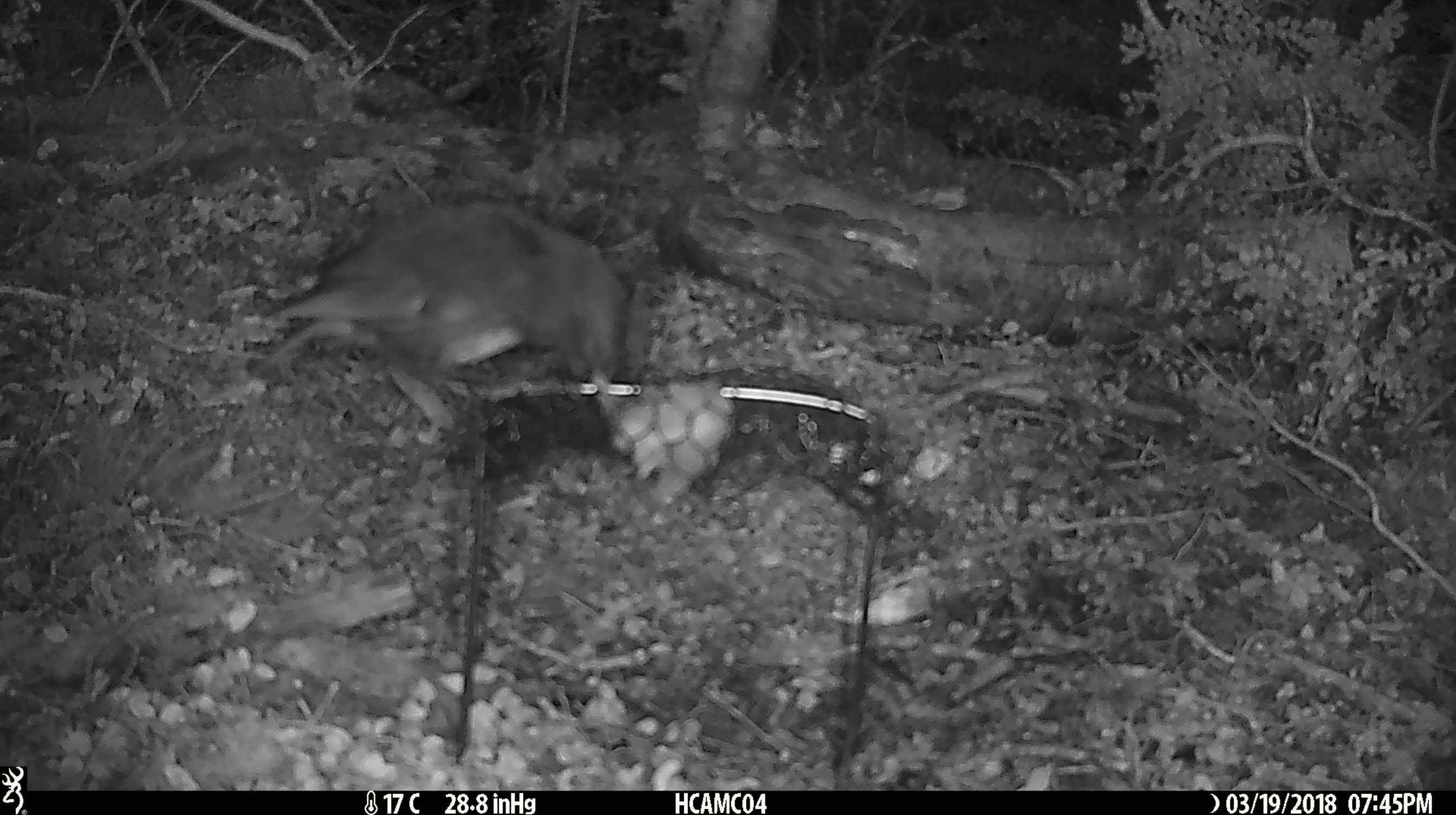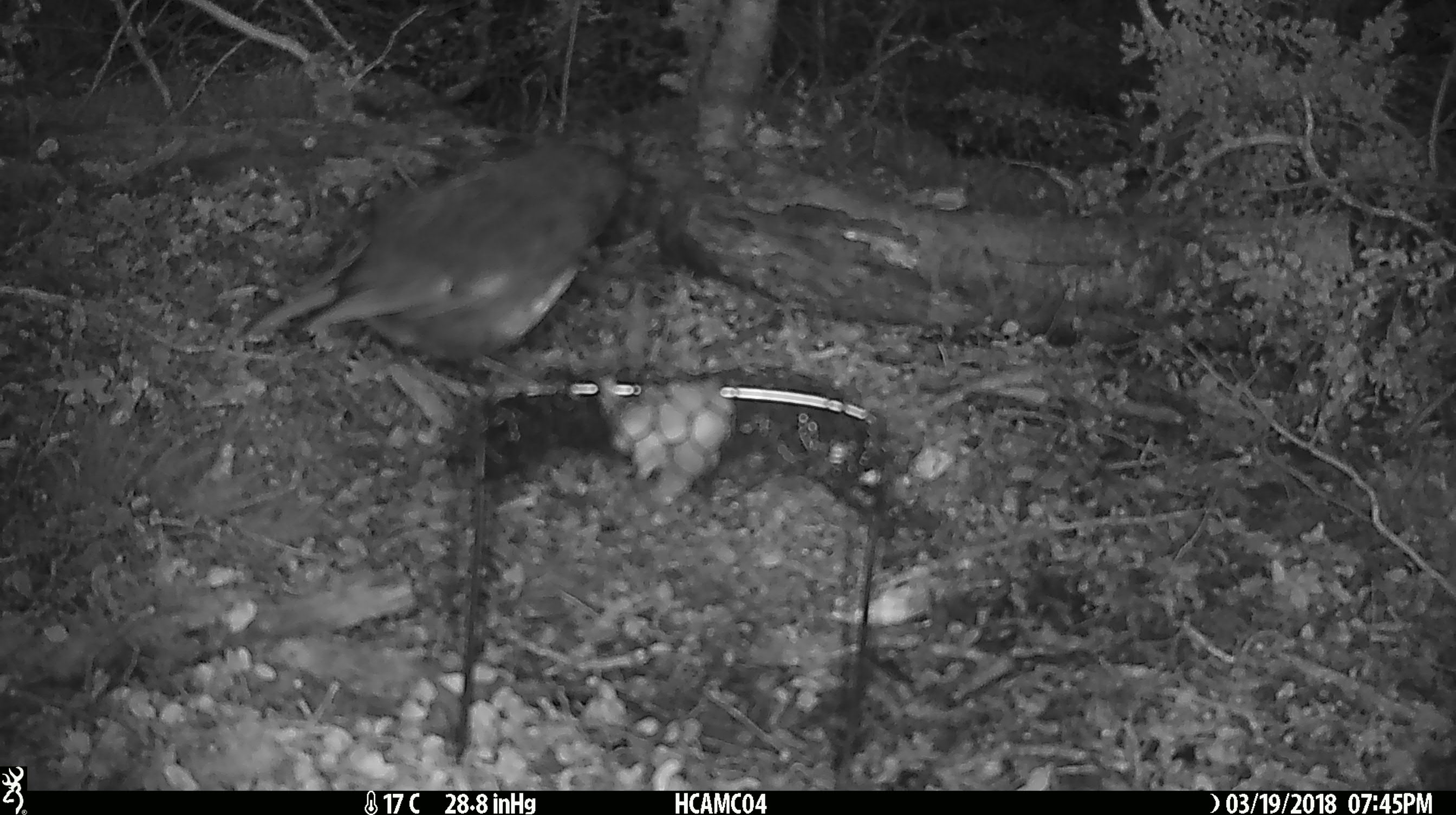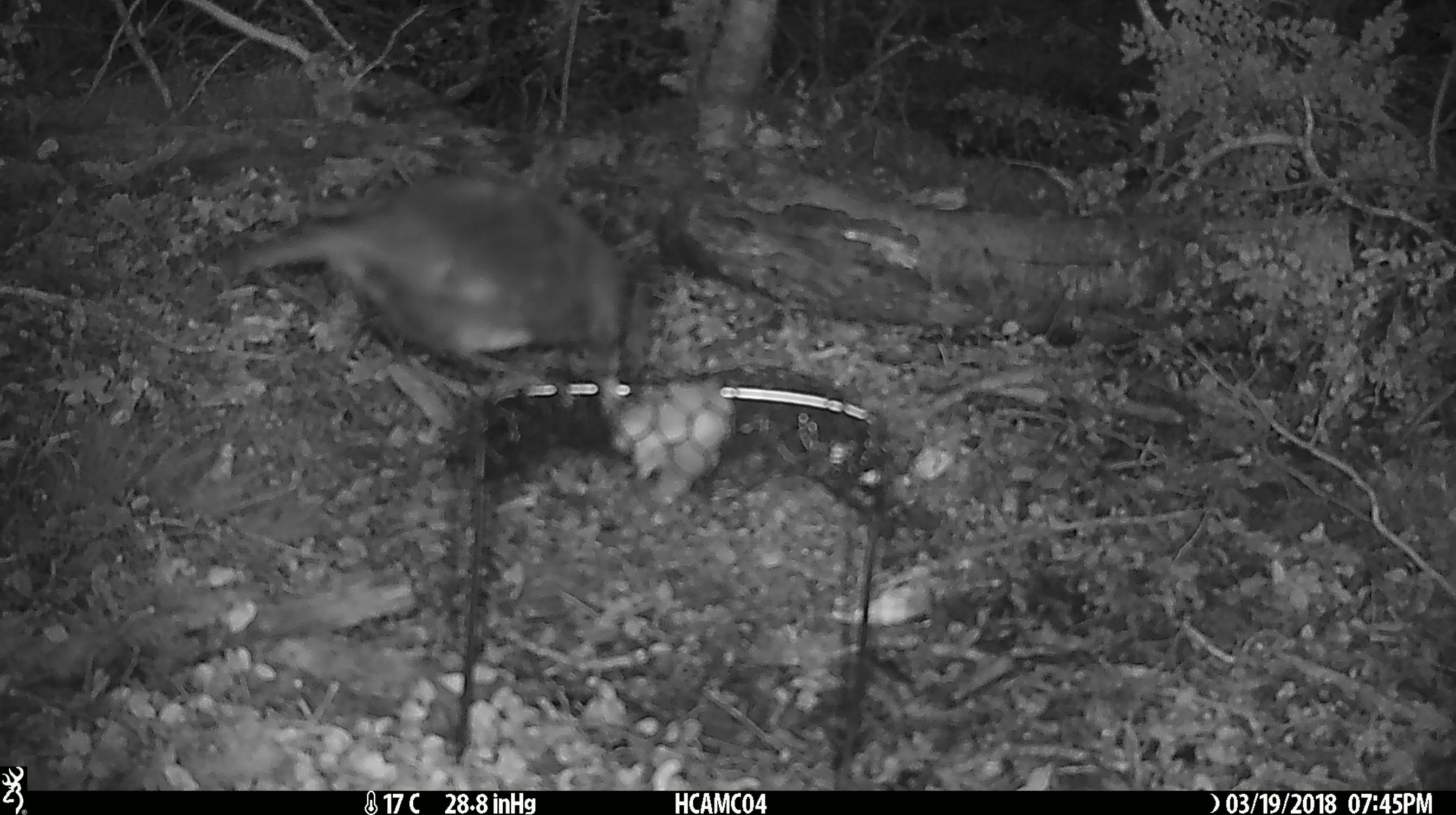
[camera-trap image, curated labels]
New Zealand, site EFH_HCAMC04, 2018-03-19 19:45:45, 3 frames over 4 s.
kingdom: Animalia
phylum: Chordata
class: Aves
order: Passeriformes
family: Petroicidae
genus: Petroica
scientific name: Petroica australis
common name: new zealand robin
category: robin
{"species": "robin (new zealand robin) (Petroica australis)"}